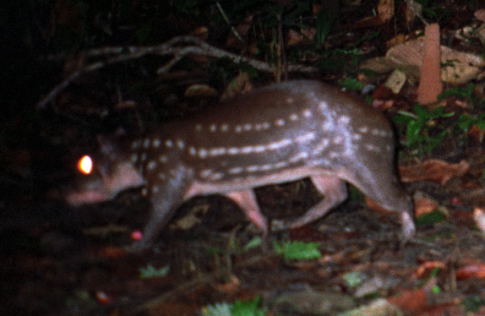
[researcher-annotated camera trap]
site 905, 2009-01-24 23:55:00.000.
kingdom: Animalia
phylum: Chordata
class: Mammalia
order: Rodentia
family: Cuniculidae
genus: Cuniculus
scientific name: Cuniculus paca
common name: spotted paca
Cuniculus paca (spotted paca).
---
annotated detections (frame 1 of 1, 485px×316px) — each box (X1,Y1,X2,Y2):
cuniculus paca: (61,79,416,257)